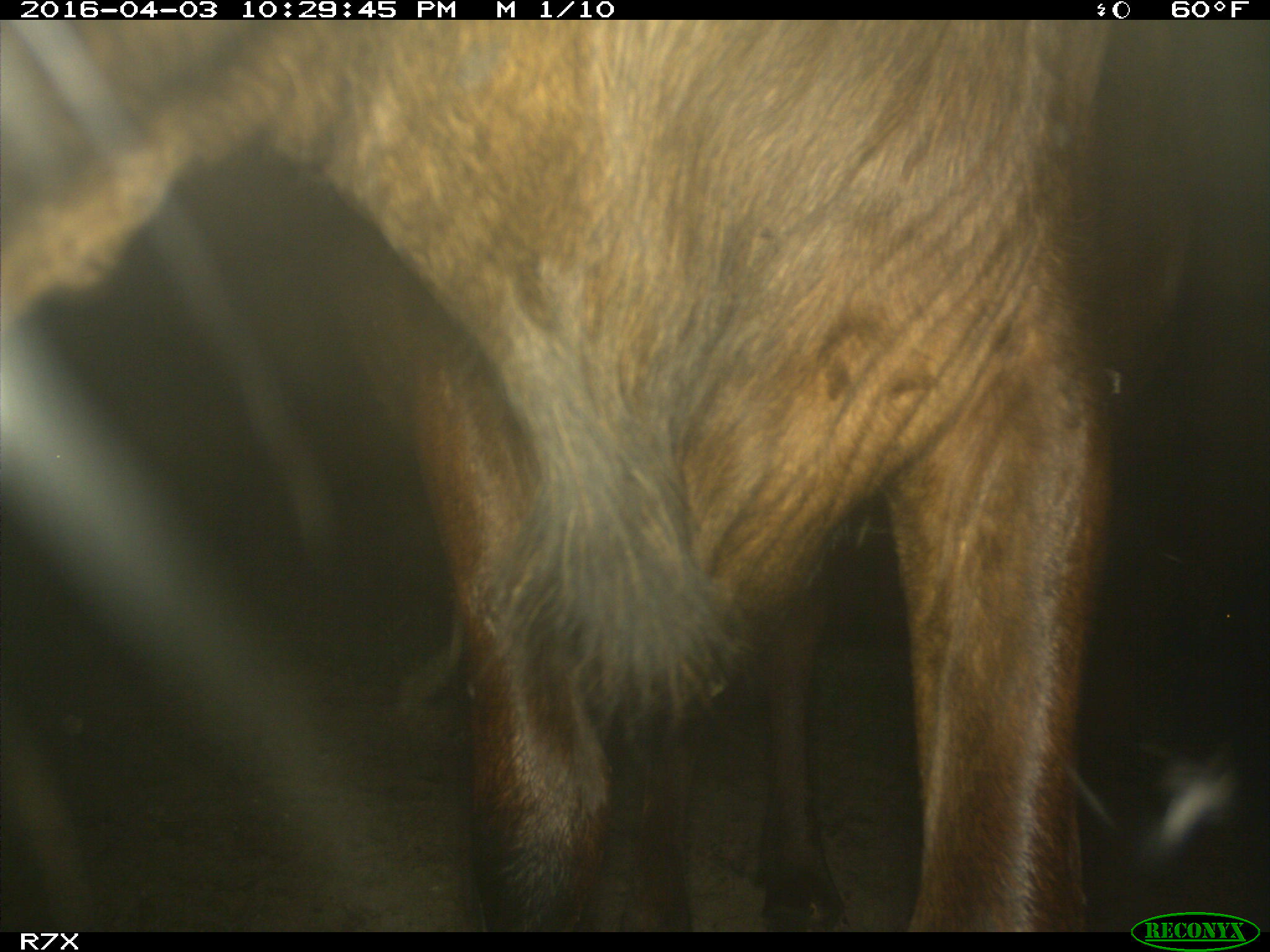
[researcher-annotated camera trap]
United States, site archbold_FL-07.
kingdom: Animalia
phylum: Chordata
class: Mammalia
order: Artiodactyla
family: Bovidae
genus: Bos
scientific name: Bos taurus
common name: domestic cow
Bos taurus (domestic cow).